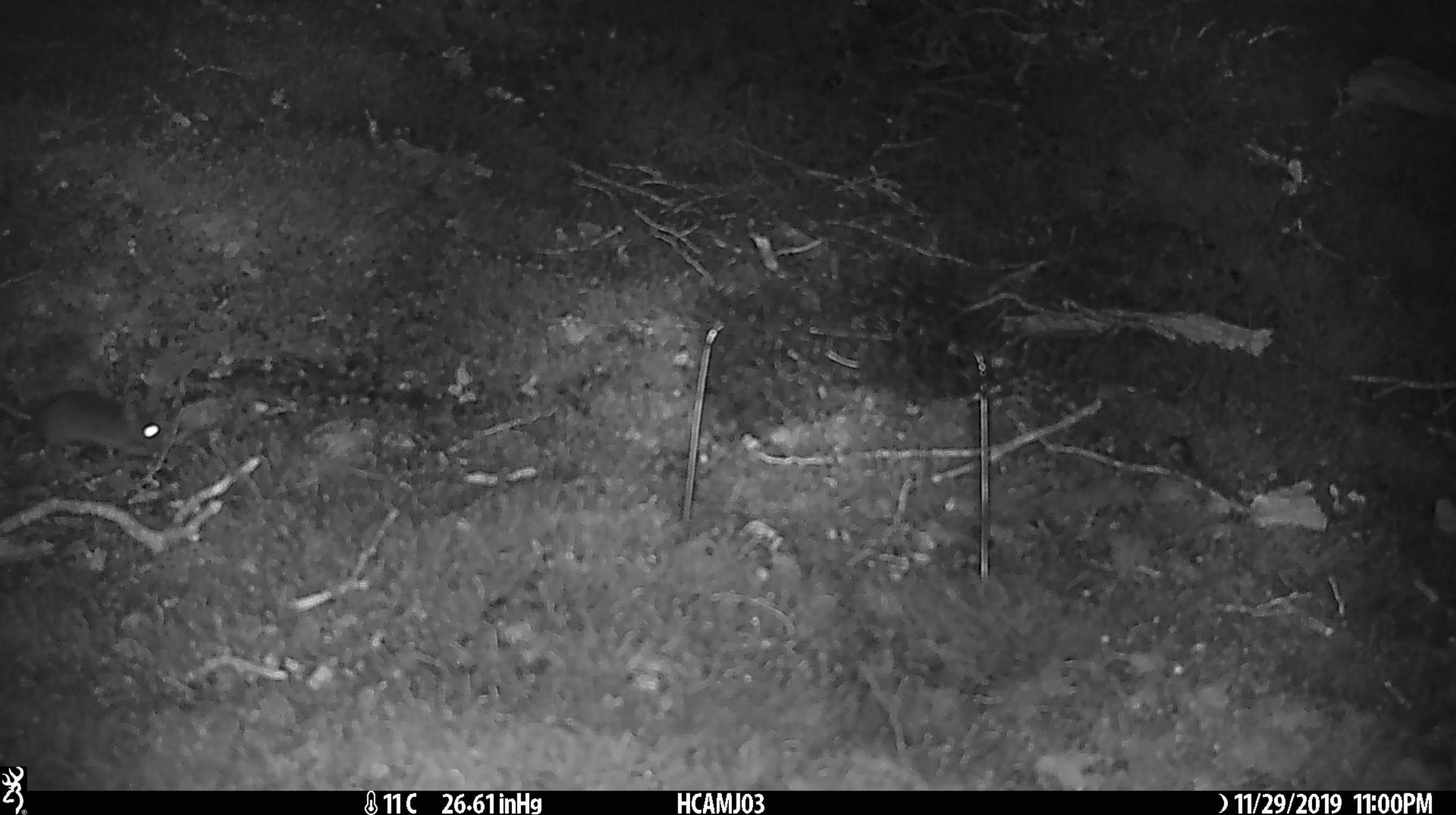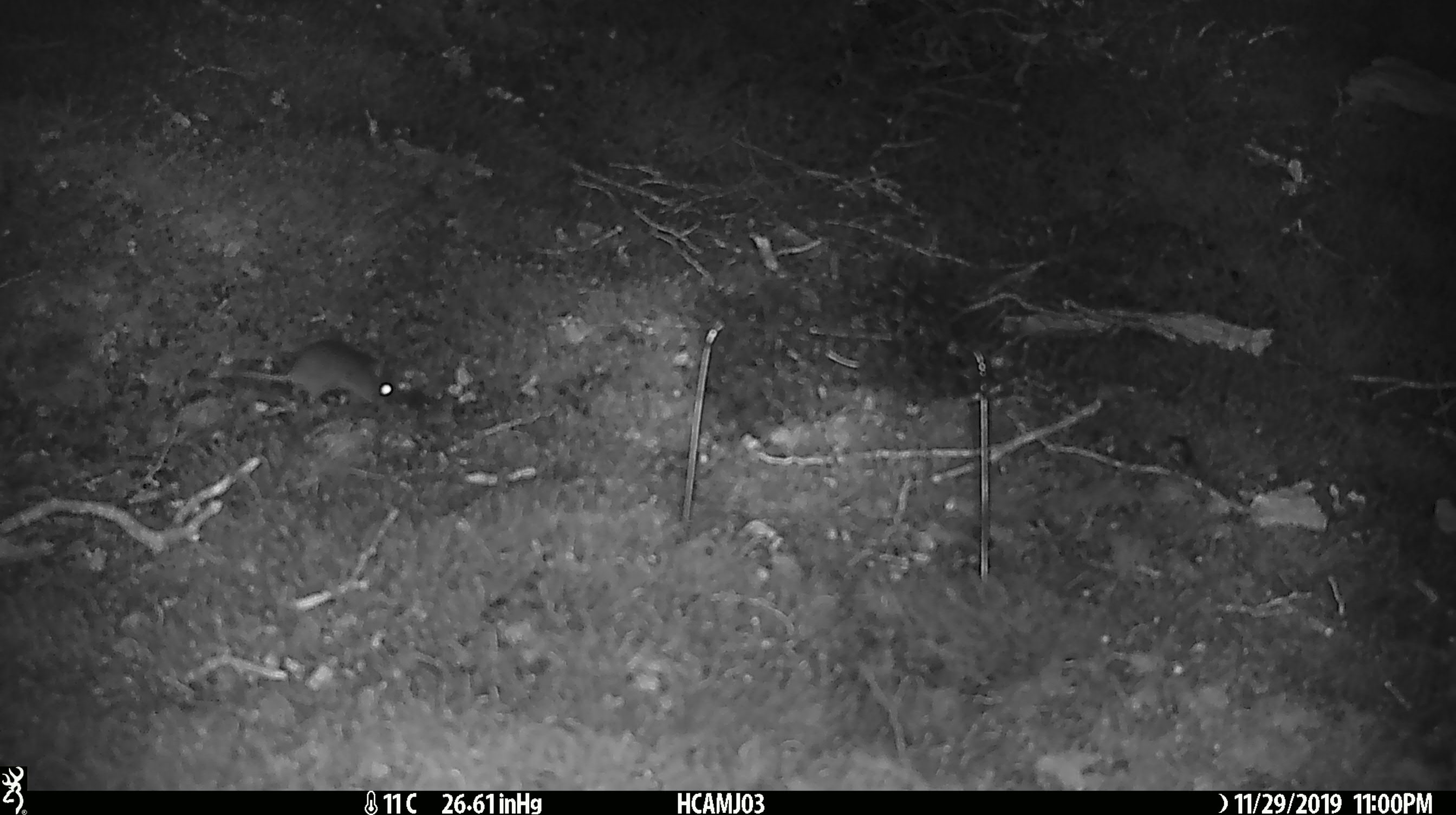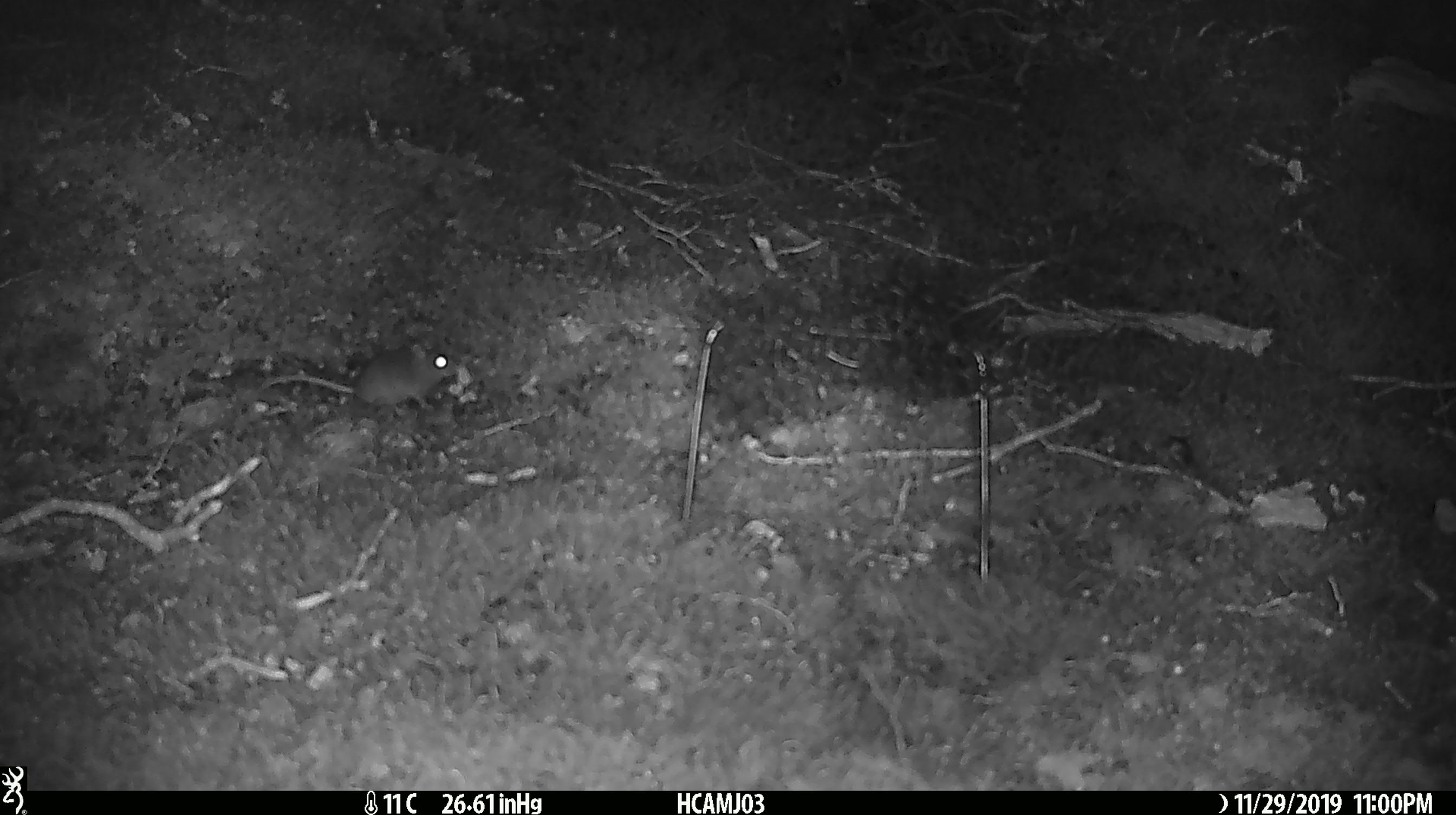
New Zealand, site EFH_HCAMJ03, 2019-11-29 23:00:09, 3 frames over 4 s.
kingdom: Animalia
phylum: Chordata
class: Mammalia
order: Rodentia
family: Muridae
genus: Mus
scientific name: Mus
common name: mouse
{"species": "mouse (Mus)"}